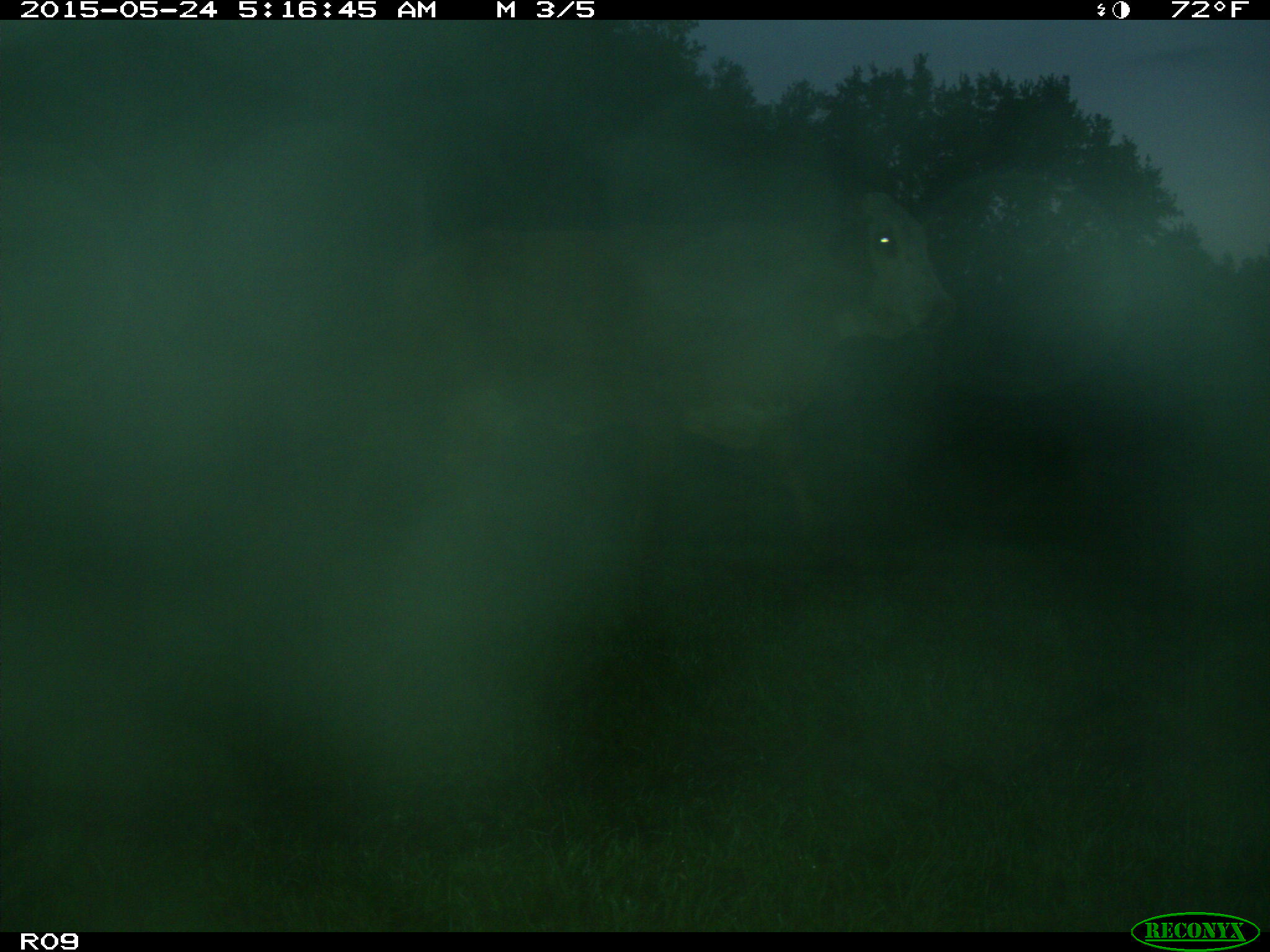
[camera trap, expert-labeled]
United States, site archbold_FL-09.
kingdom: Animalia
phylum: Chordata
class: Mammalia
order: Artiodactyla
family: Bovidae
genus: Bos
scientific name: Bos taurus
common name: domestic cow